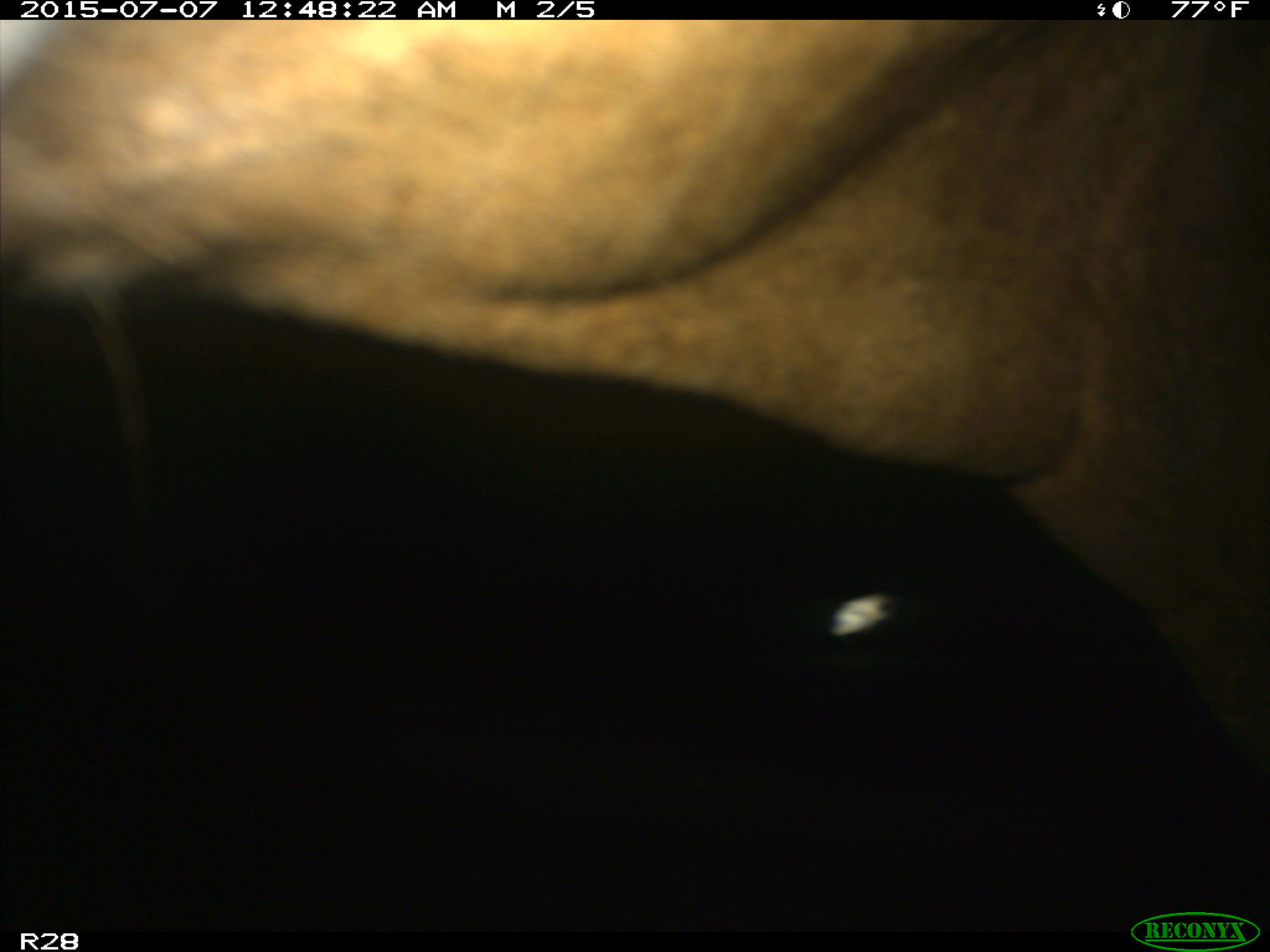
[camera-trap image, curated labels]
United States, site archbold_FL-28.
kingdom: Animalia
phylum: Chordata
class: Mammalia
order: Artiodactyla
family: Bovidae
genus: Bos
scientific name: Bos taurus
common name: domestic cow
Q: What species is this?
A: Bos taurus (domestic cow).